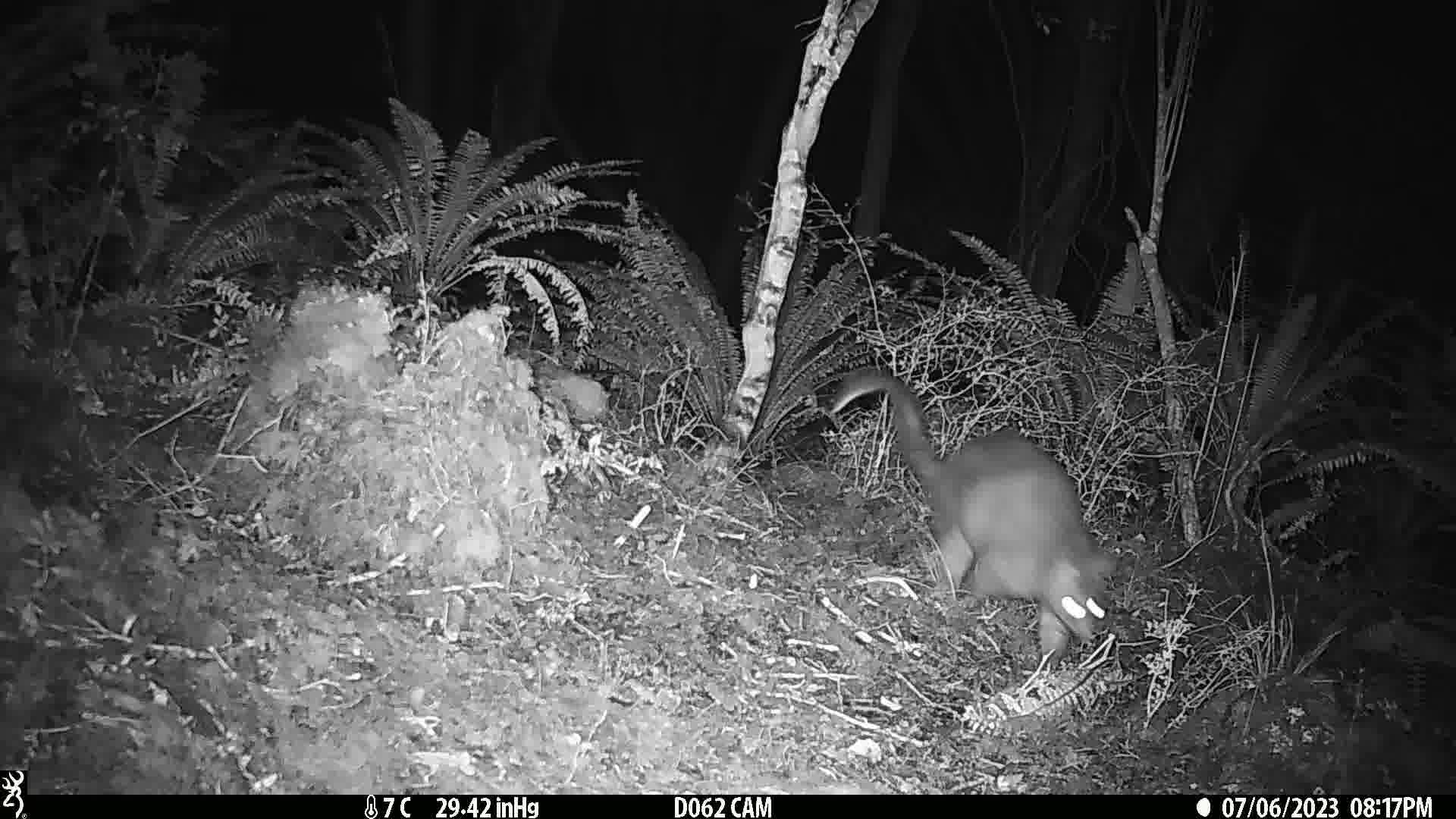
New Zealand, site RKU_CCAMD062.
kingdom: Animalia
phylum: Chordata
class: Mammalia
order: Diprotodontia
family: Phalangeridae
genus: Trichosurus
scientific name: Trichosurus vulpecula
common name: common brushtail possum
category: possum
Possum (common brushtail possum) (Trichosurus vulpecula).